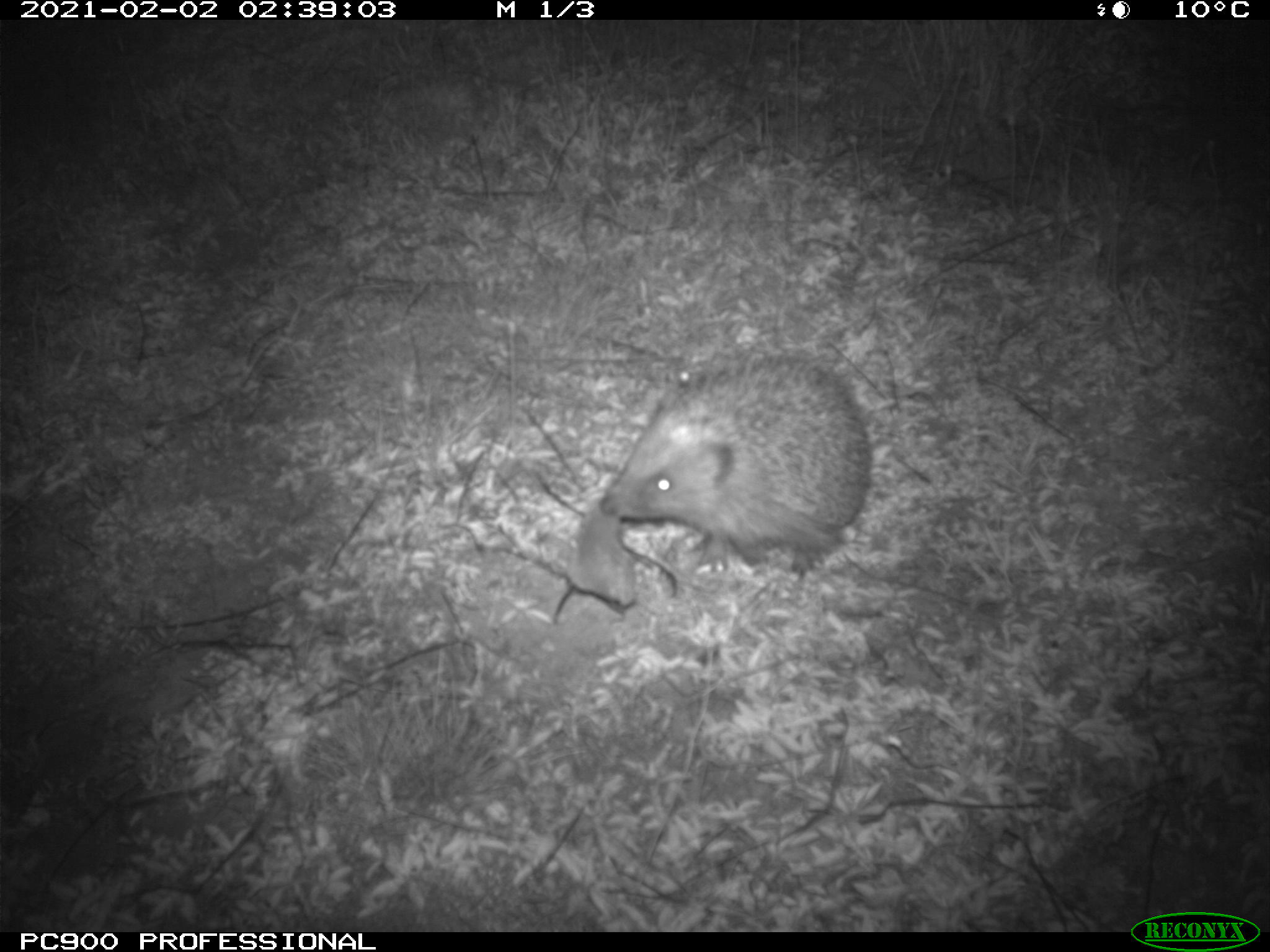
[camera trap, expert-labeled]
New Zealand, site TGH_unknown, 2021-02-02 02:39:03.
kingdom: Animalia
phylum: Chordata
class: Mammalia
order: Eulipotyphla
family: Erinaceidae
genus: Erinaceus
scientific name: Erinaceus europaeus europaeus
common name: european hedgehog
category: hedgehog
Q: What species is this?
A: Hedgehog (european hedgehog) (Erinaceus europaeus europaeus).